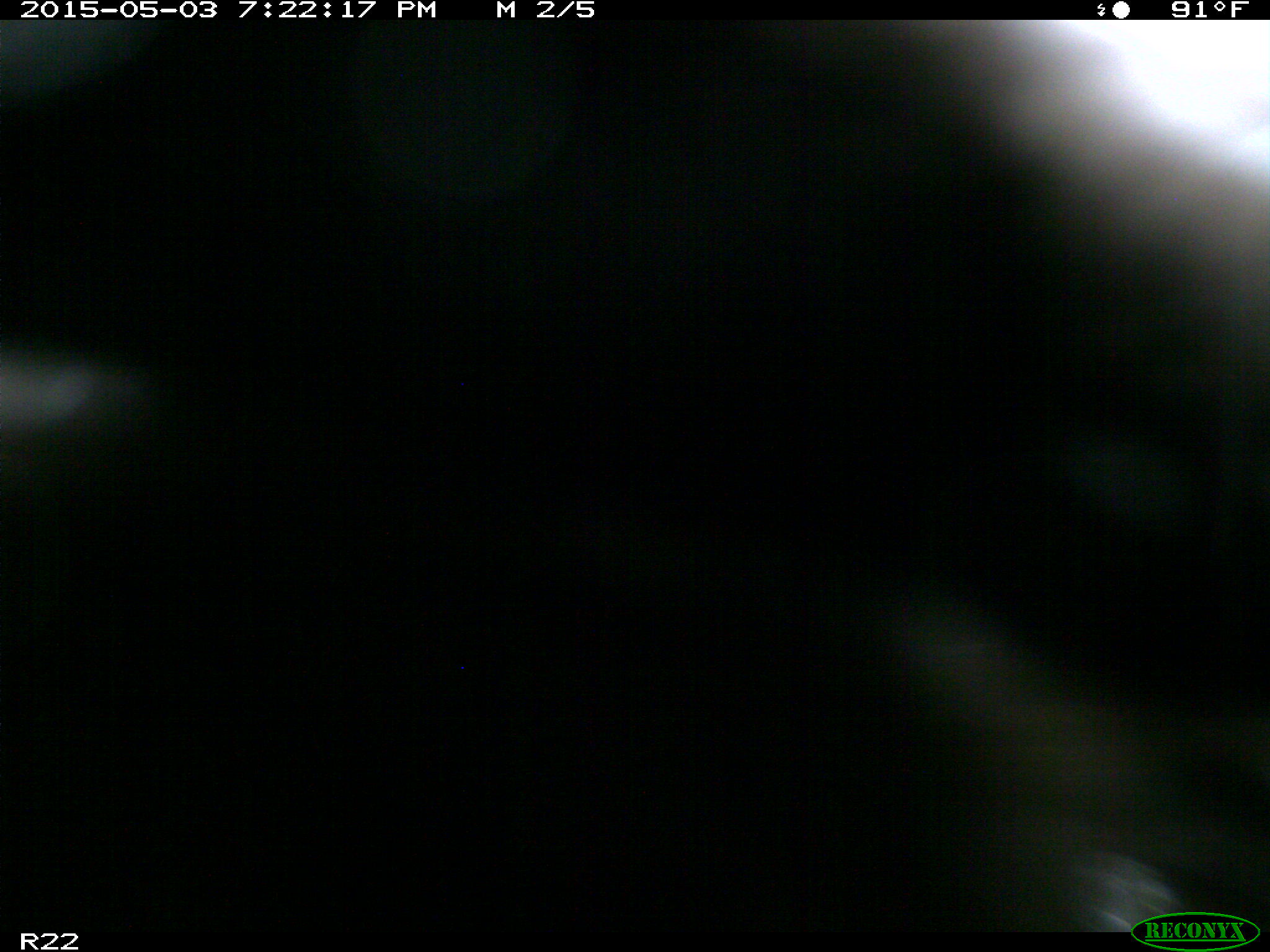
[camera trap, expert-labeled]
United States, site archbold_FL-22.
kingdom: Animalia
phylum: Chordata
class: Mammalia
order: Artiodactyla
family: Bovidae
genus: Bos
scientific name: Bos taurus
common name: domestic cow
Bos taurus (domestic cow).